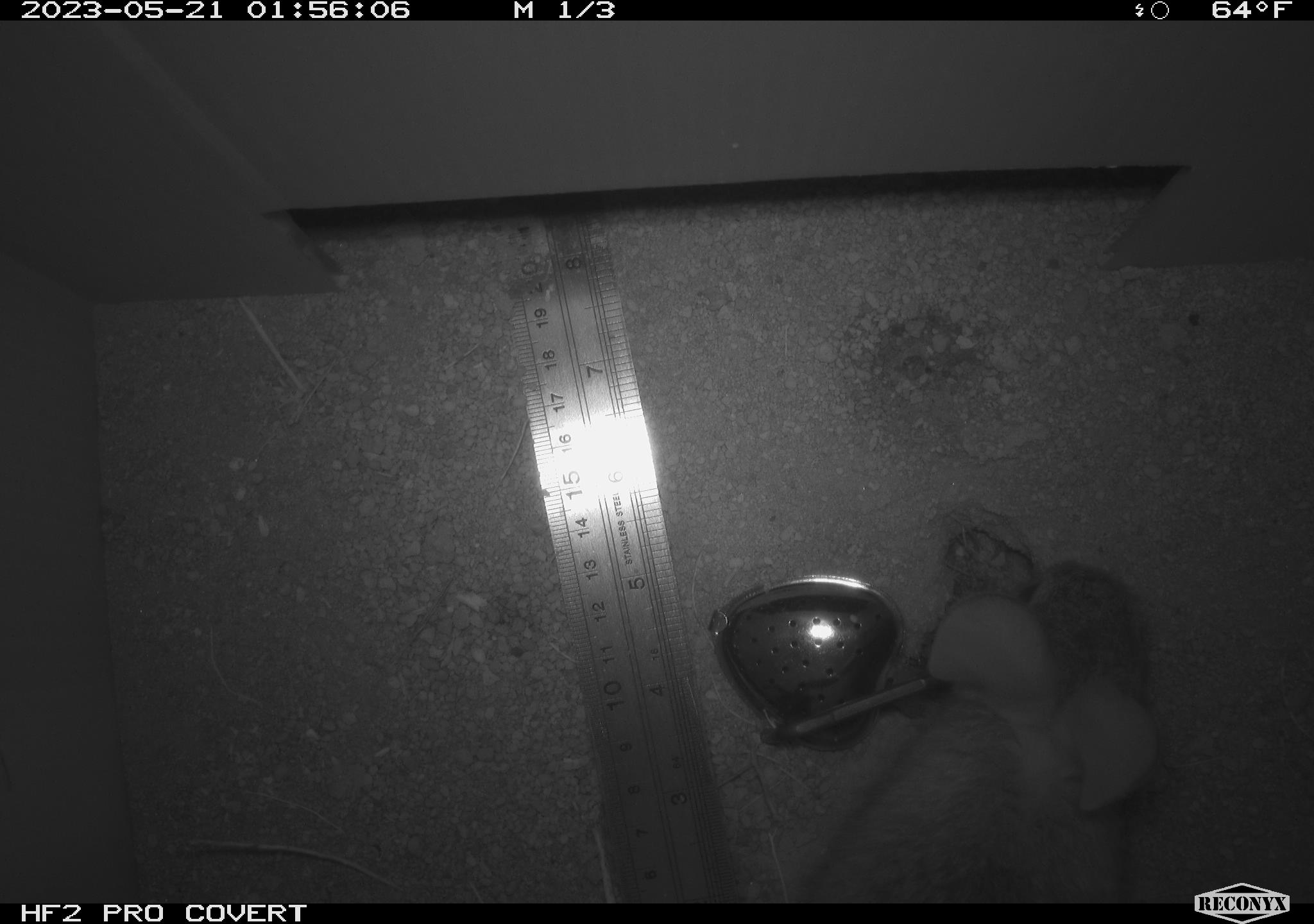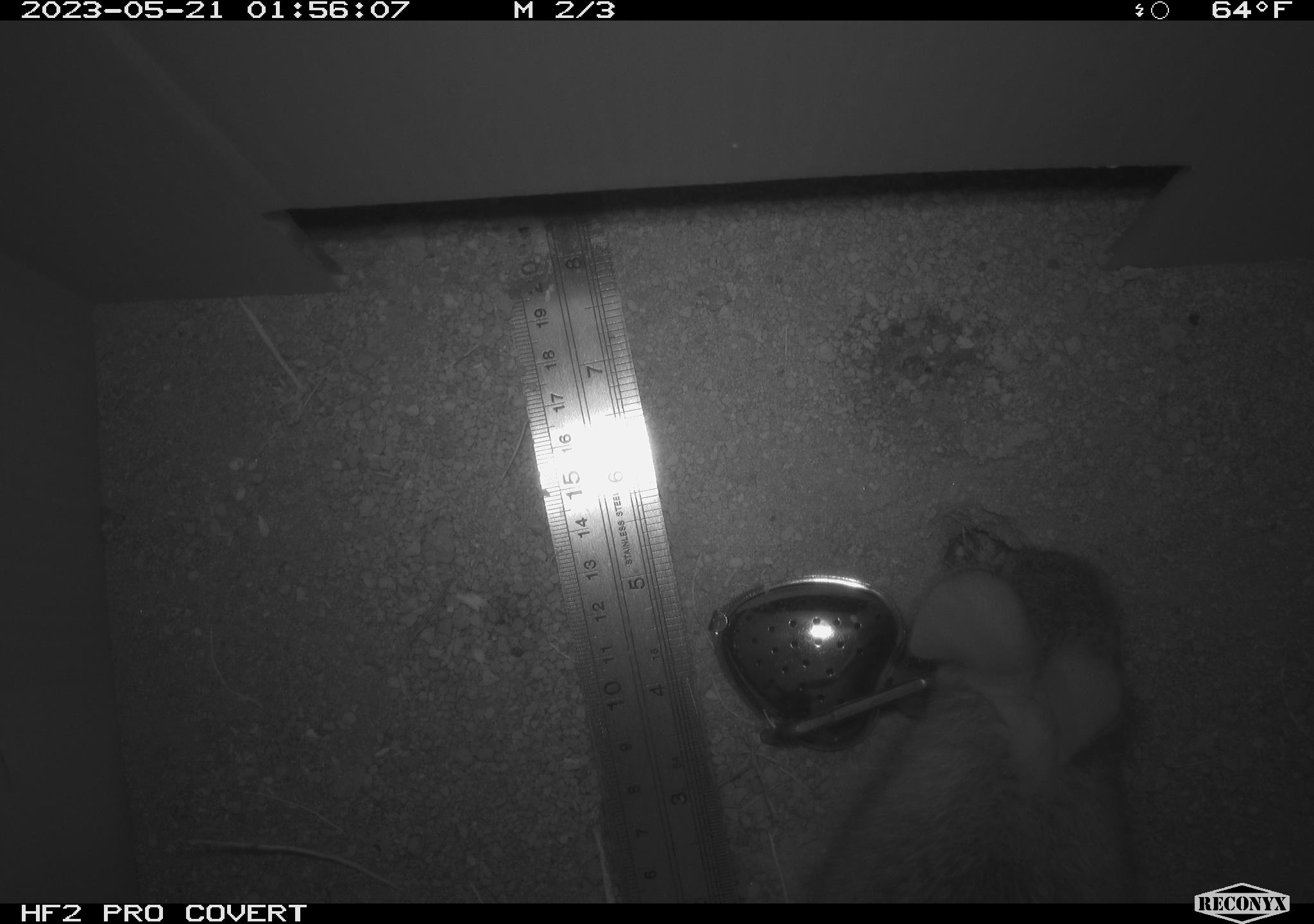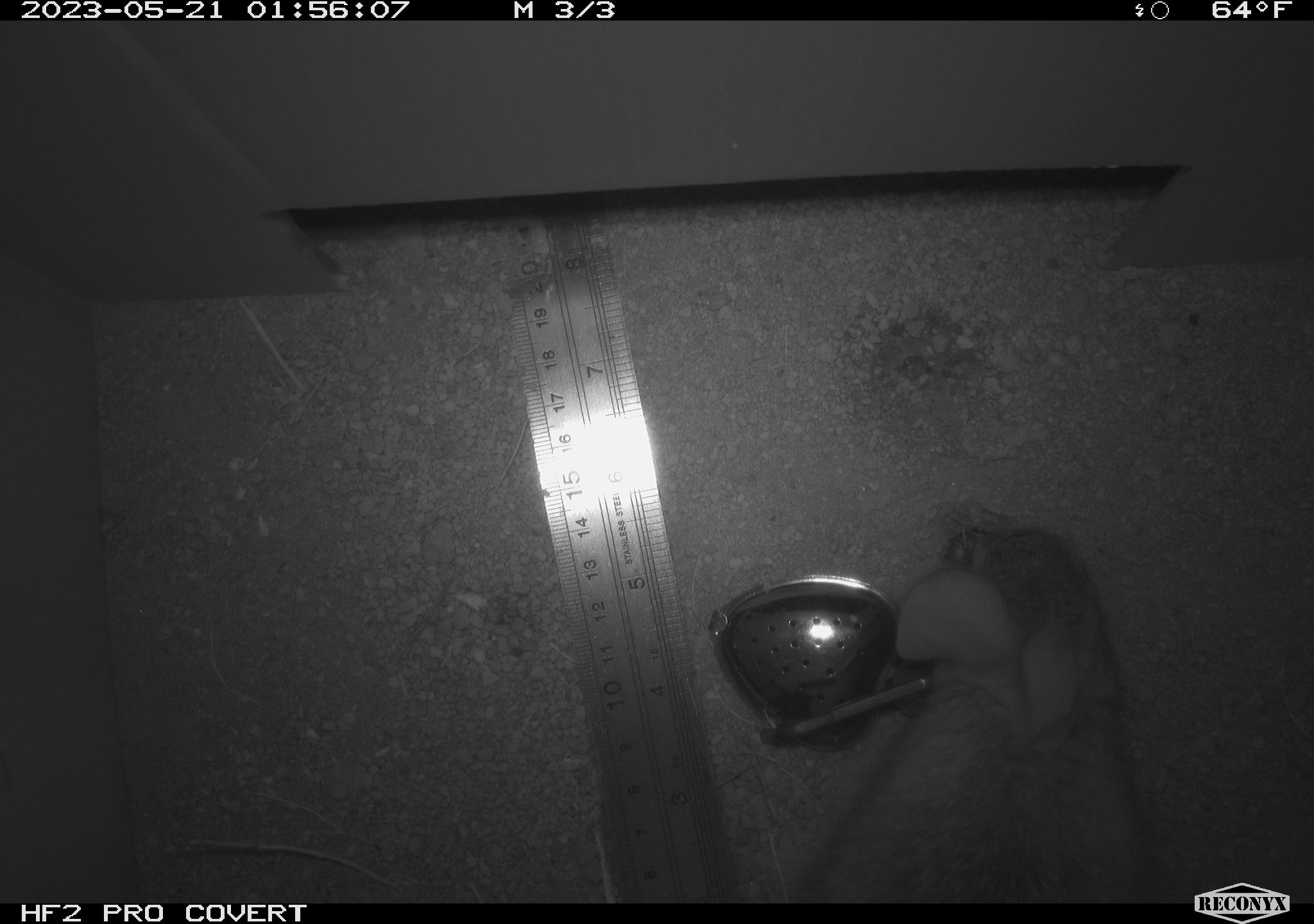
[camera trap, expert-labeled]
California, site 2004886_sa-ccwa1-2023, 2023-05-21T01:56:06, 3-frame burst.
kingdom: Animalia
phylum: Chordata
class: Mammalia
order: Lagomorpha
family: Leporidae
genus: Sylvilagus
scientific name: Sylvilagus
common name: cottontail rabbits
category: sylvilagus species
Sylvilagus species (cottontail rabbits) (Sylvilagus).